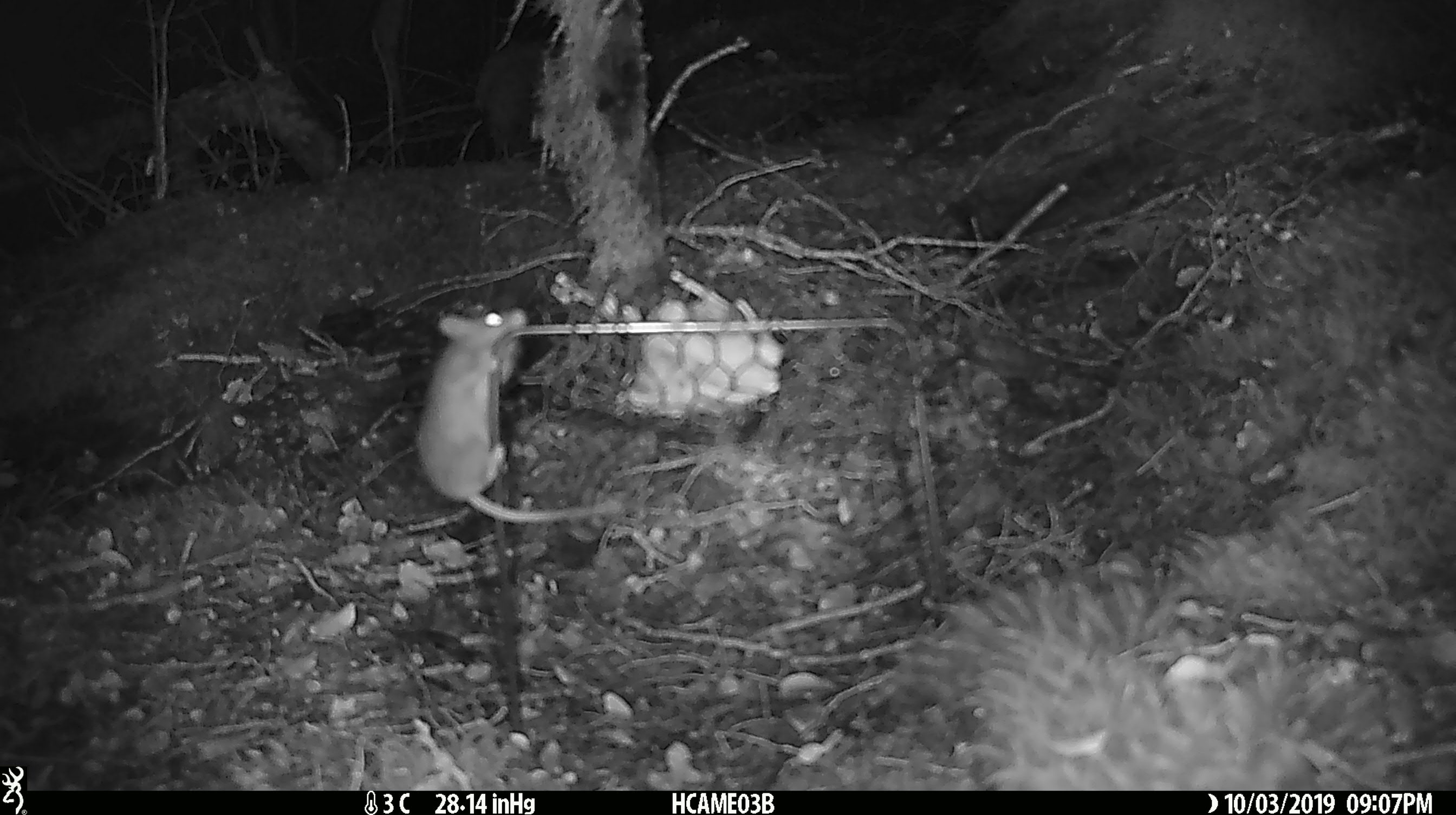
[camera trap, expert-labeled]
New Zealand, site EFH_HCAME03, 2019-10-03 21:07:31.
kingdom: Animalia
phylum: Chordata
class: Mammalia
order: Rodentia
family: Muridae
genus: Mus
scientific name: Mus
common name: mouse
Mouse (Mus).